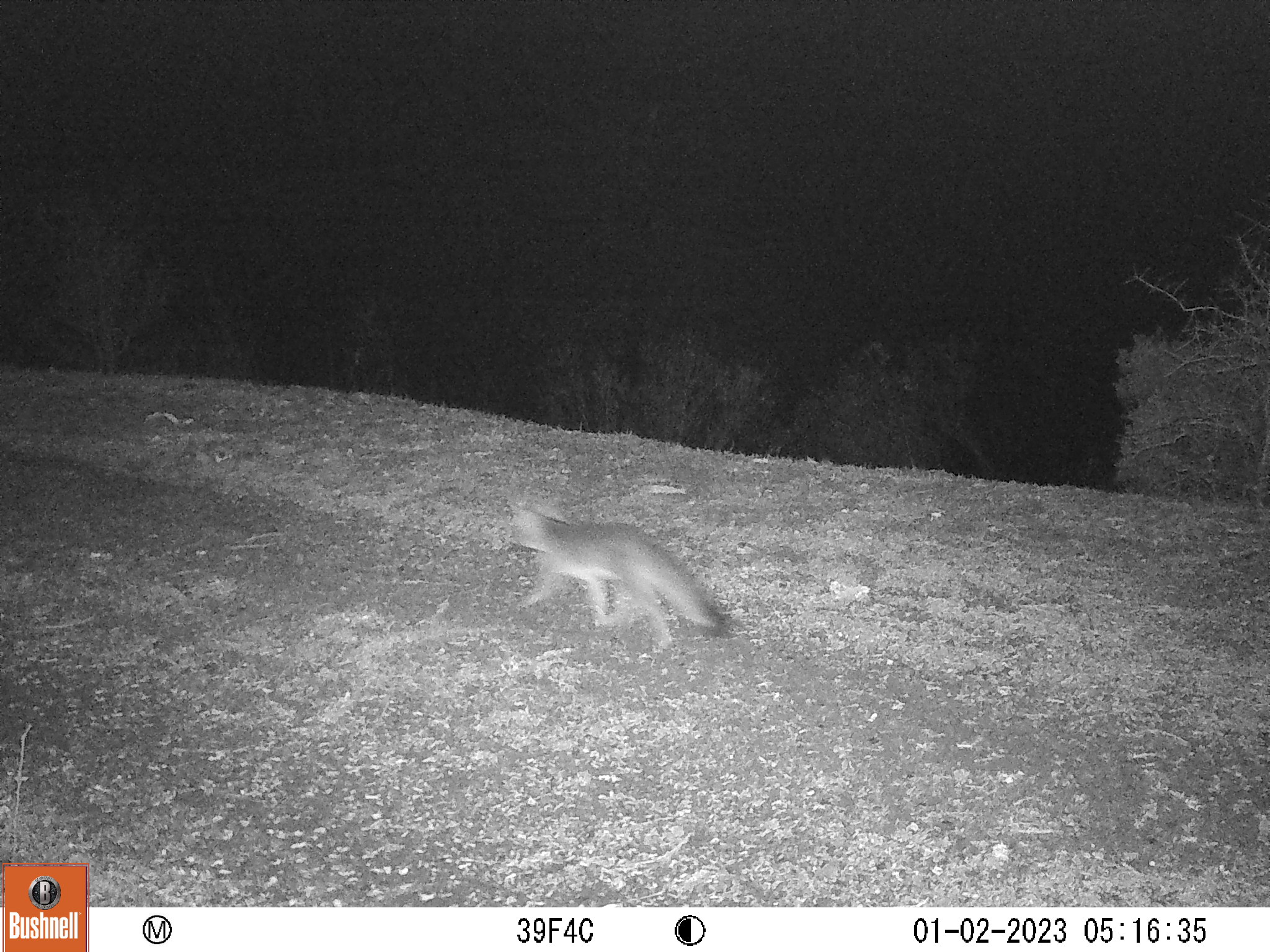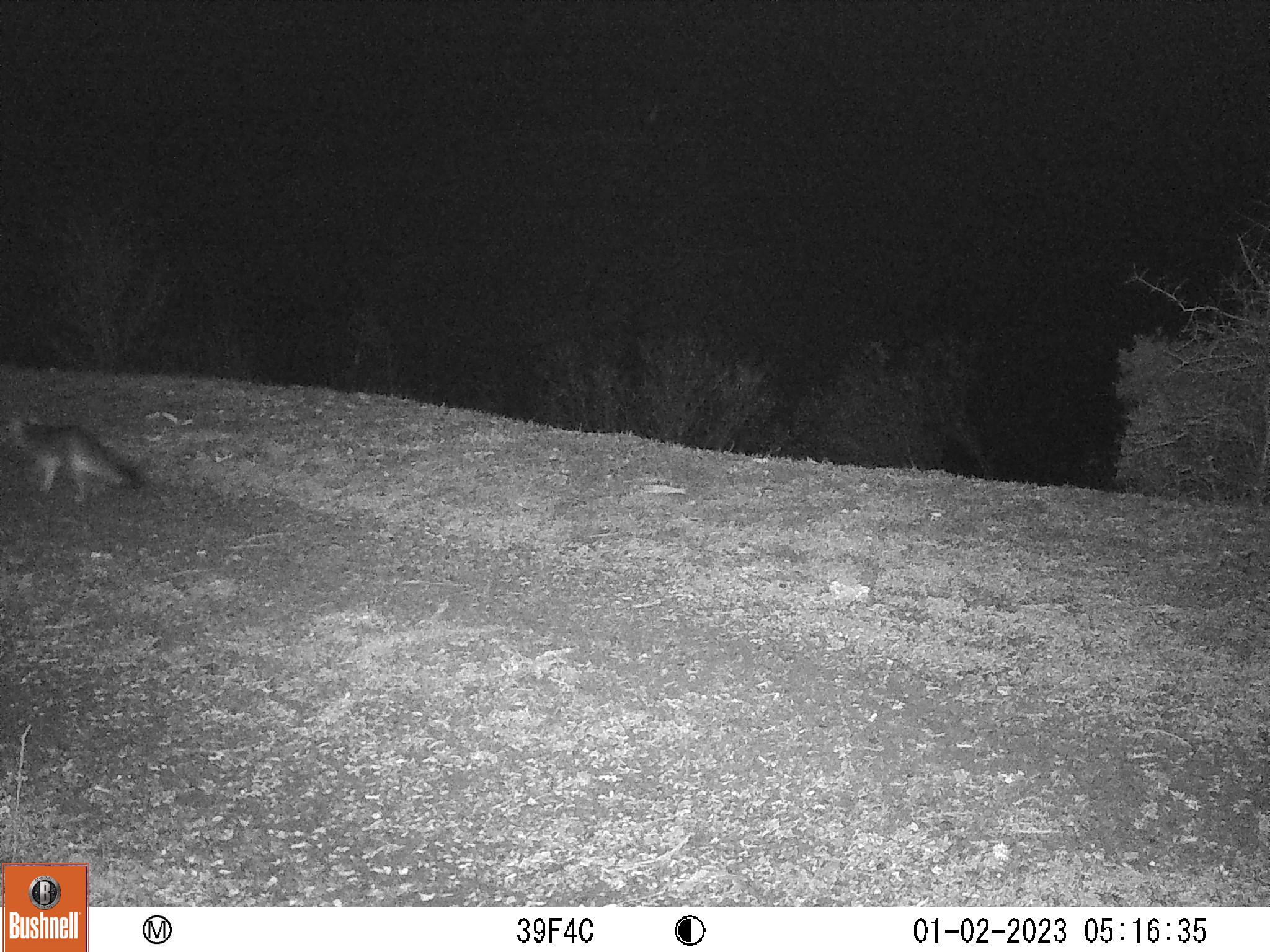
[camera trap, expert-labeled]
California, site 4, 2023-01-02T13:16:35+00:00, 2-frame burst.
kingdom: Animalia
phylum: Chordata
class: Mammalia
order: Carnivora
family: Canidae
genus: Urocyon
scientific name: Urocyon cinereoargenteus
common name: gray fox